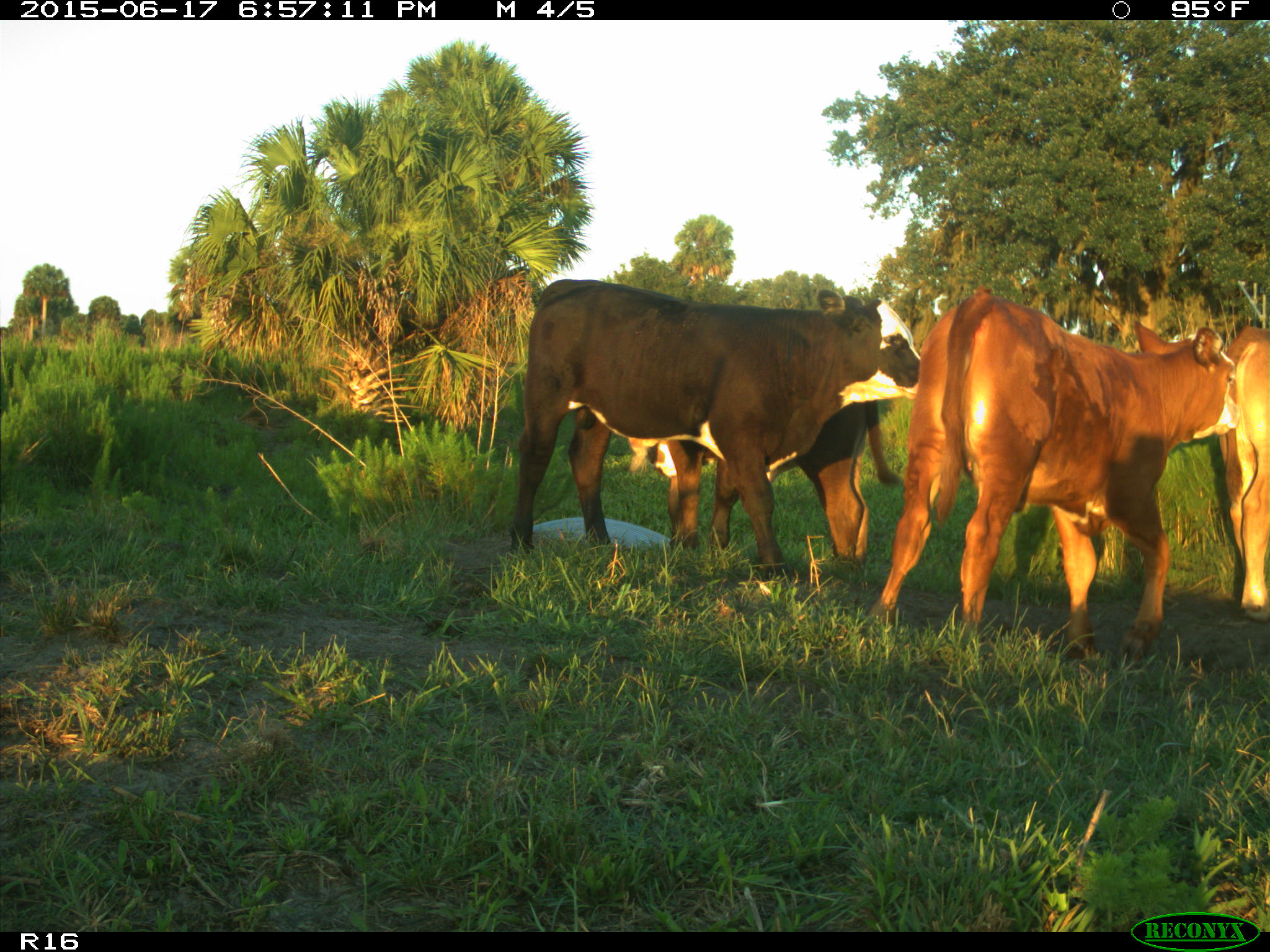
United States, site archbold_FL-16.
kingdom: Animalia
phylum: Chordata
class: Mammalia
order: Artiodactyla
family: Bovidae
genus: Bos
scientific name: Bos taurus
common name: domestic cow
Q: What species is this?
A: Bos taurus (domestic cow).